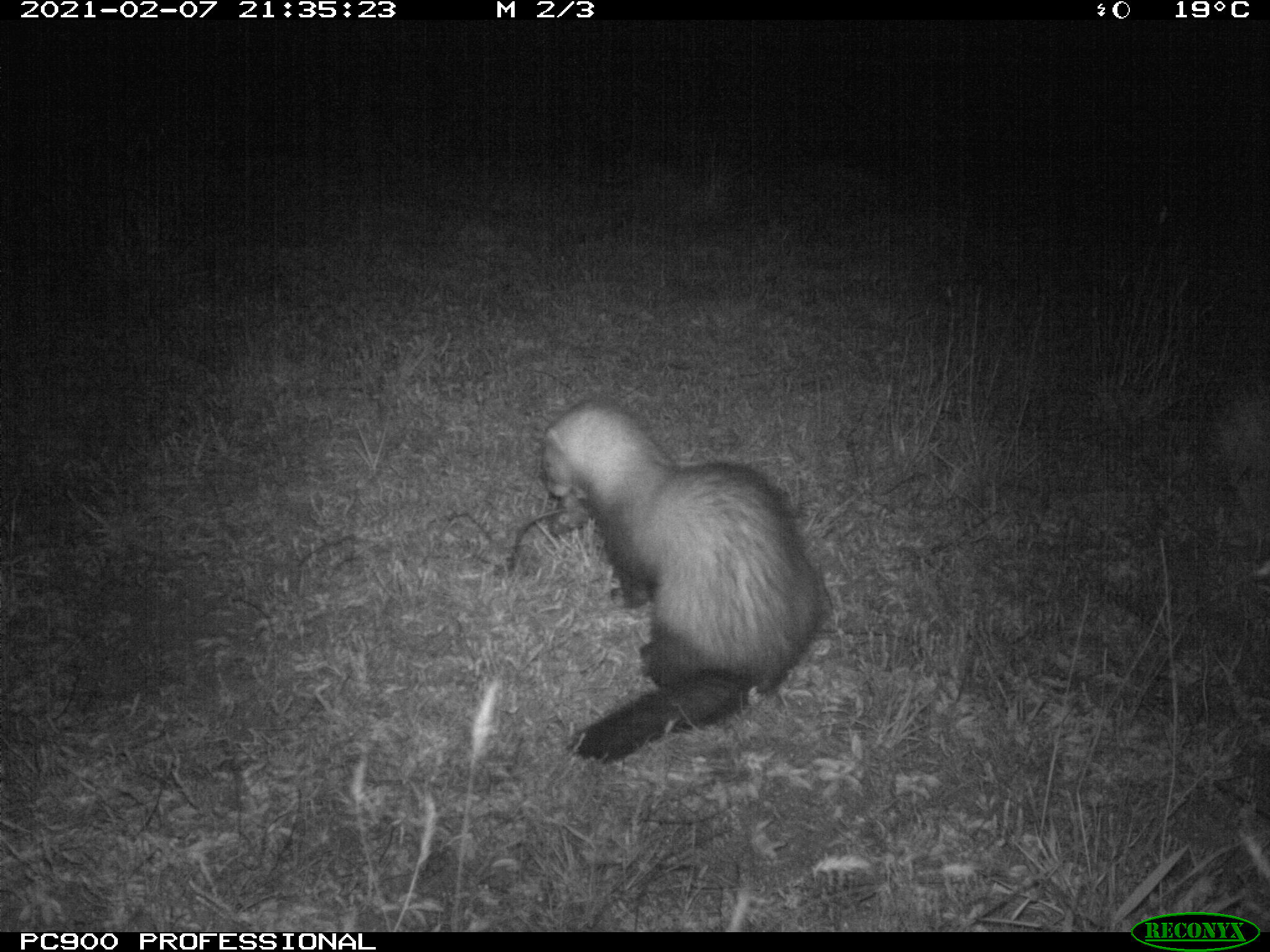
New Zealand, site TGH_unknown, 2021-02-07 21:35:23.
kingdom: Animalia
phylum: Chordata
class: Mammalia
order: Carnivora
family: Mustelidae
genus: Mustela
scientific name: Mustela furo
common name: ferret